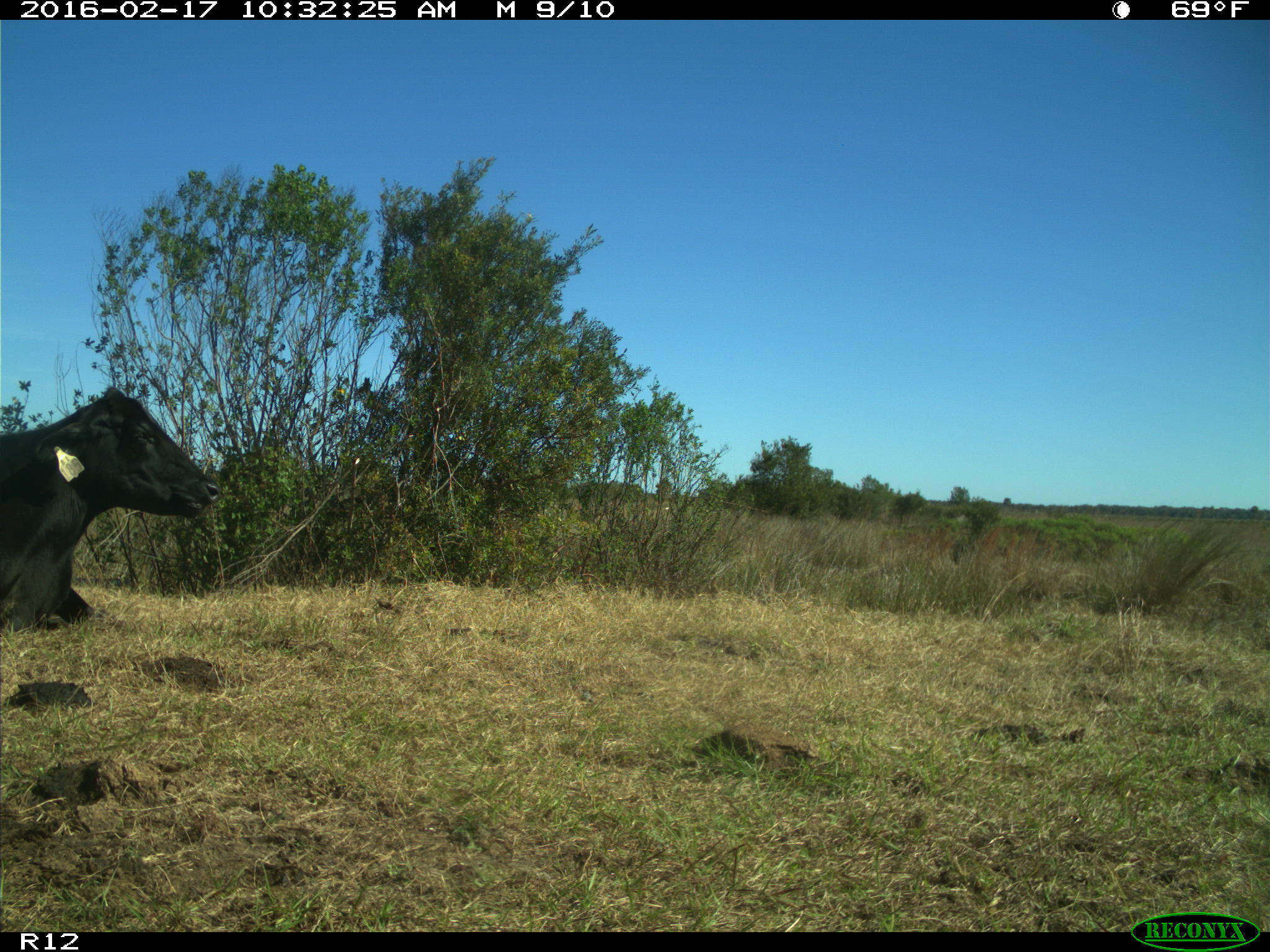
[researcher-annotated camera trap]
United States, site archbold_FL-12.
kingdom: Animalia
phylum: Chordata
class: Mammalia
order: Artiodactyla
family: Bovidae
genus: Bos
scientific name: Bos taurus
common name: domestic cow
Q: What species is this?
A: Bos taurus (domestic cow).